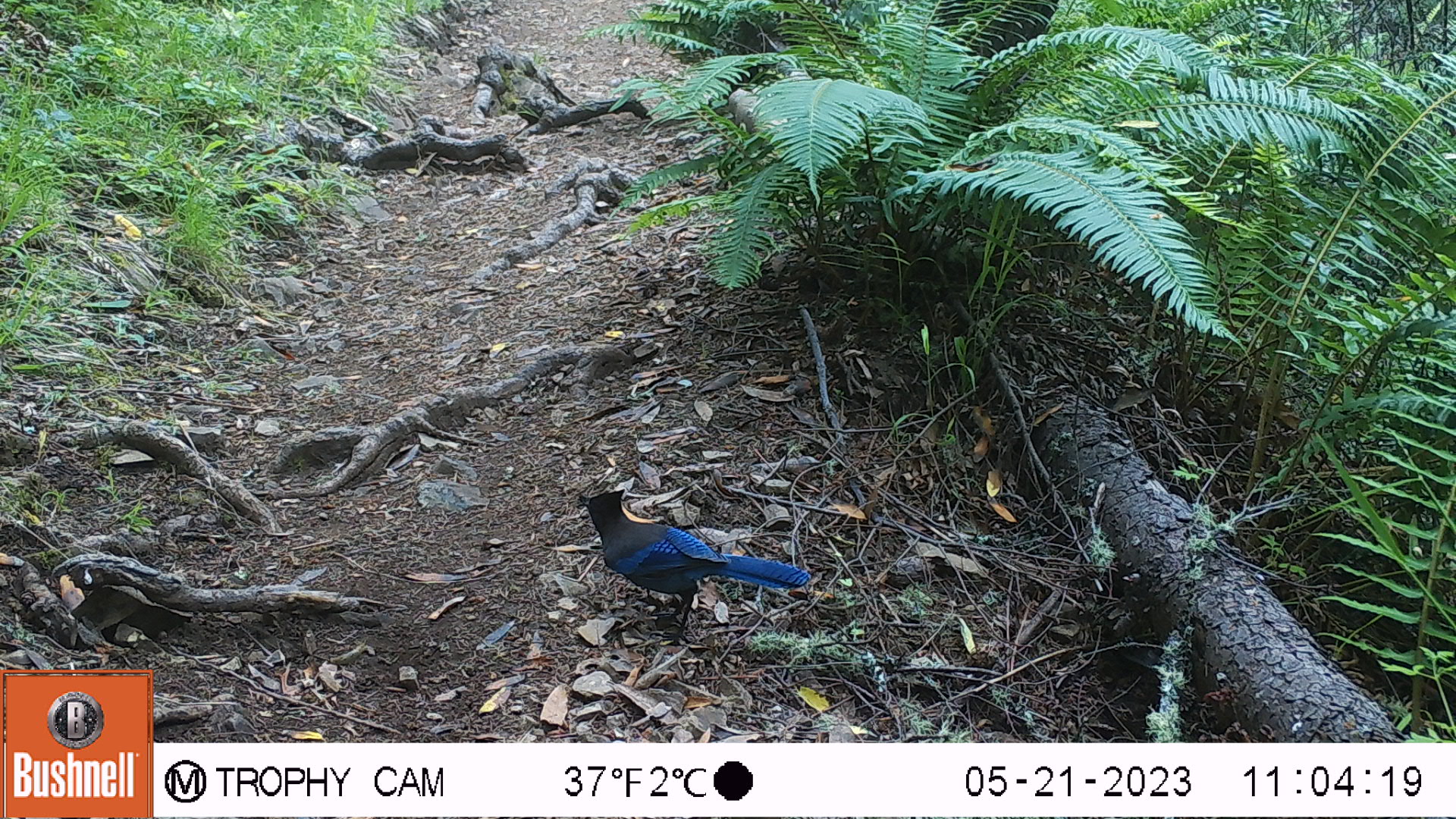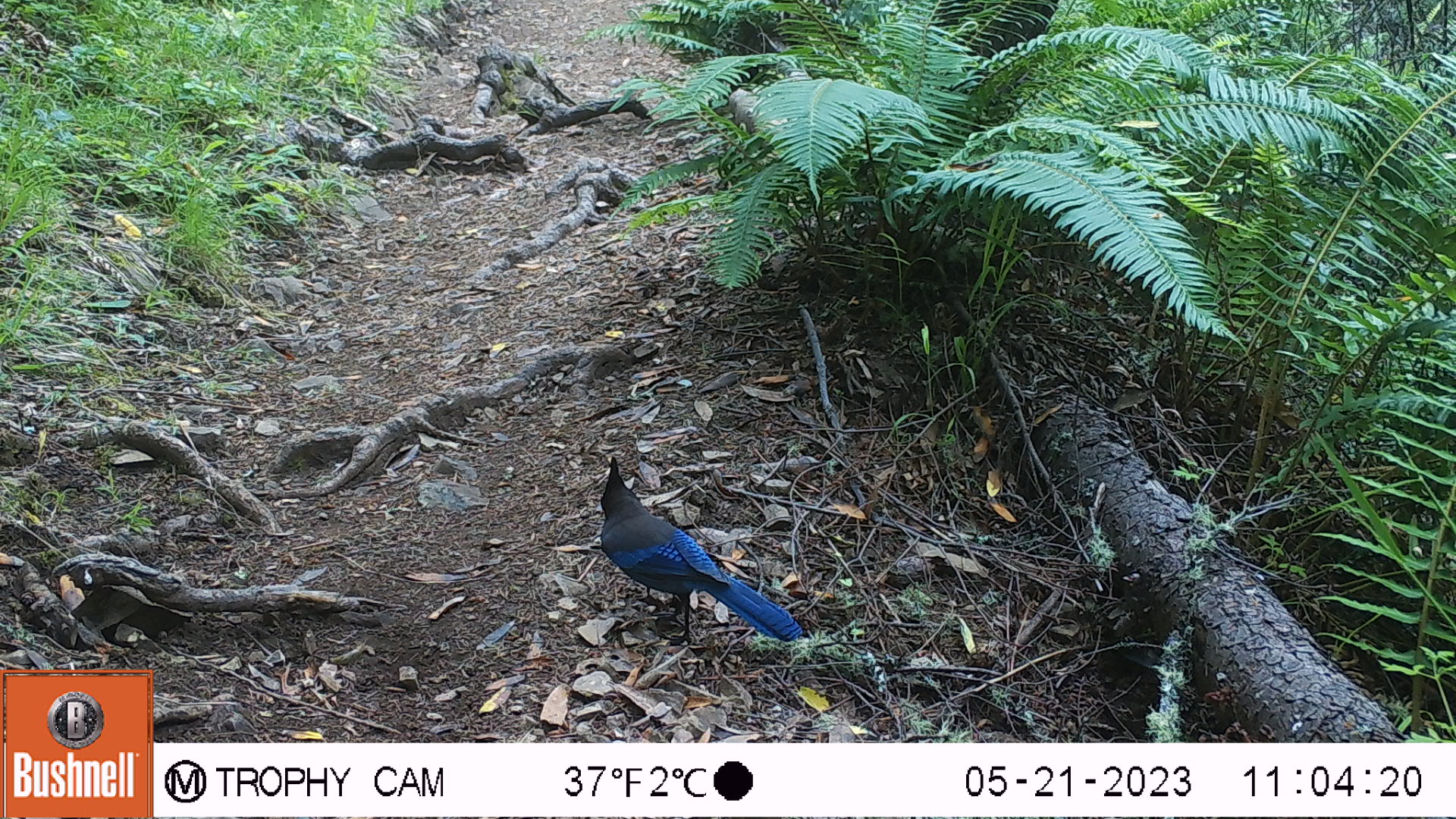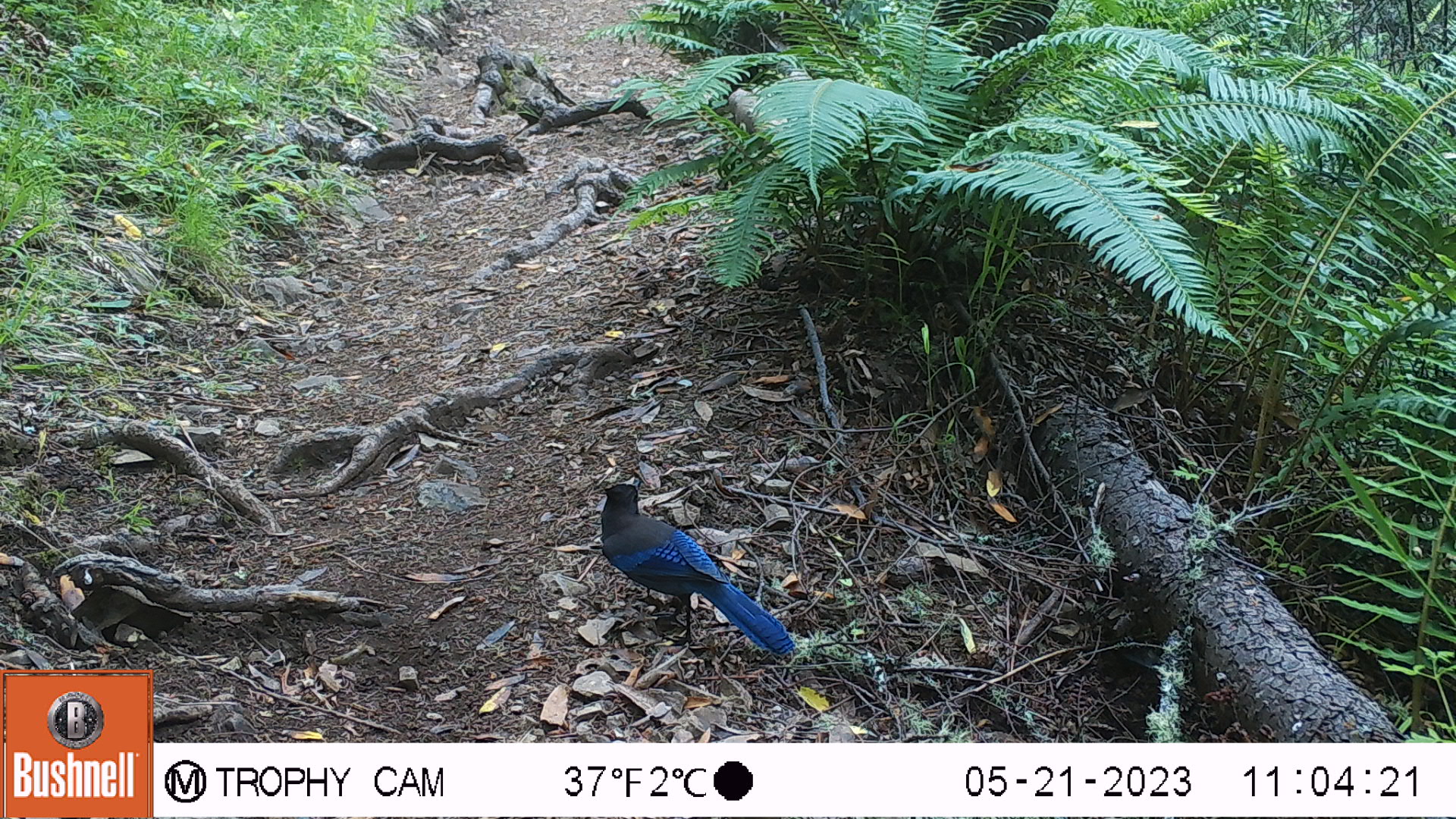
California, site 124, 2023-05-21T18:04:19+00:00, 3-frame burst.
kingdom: Animalia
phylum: Chordata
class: Aves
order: Passeriformes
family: Corvidae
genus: Cyanocitta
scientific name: Cyanocitta stelleri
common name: steller's jay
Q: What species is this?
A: Steller's jay (Cyanocitta stelleri).